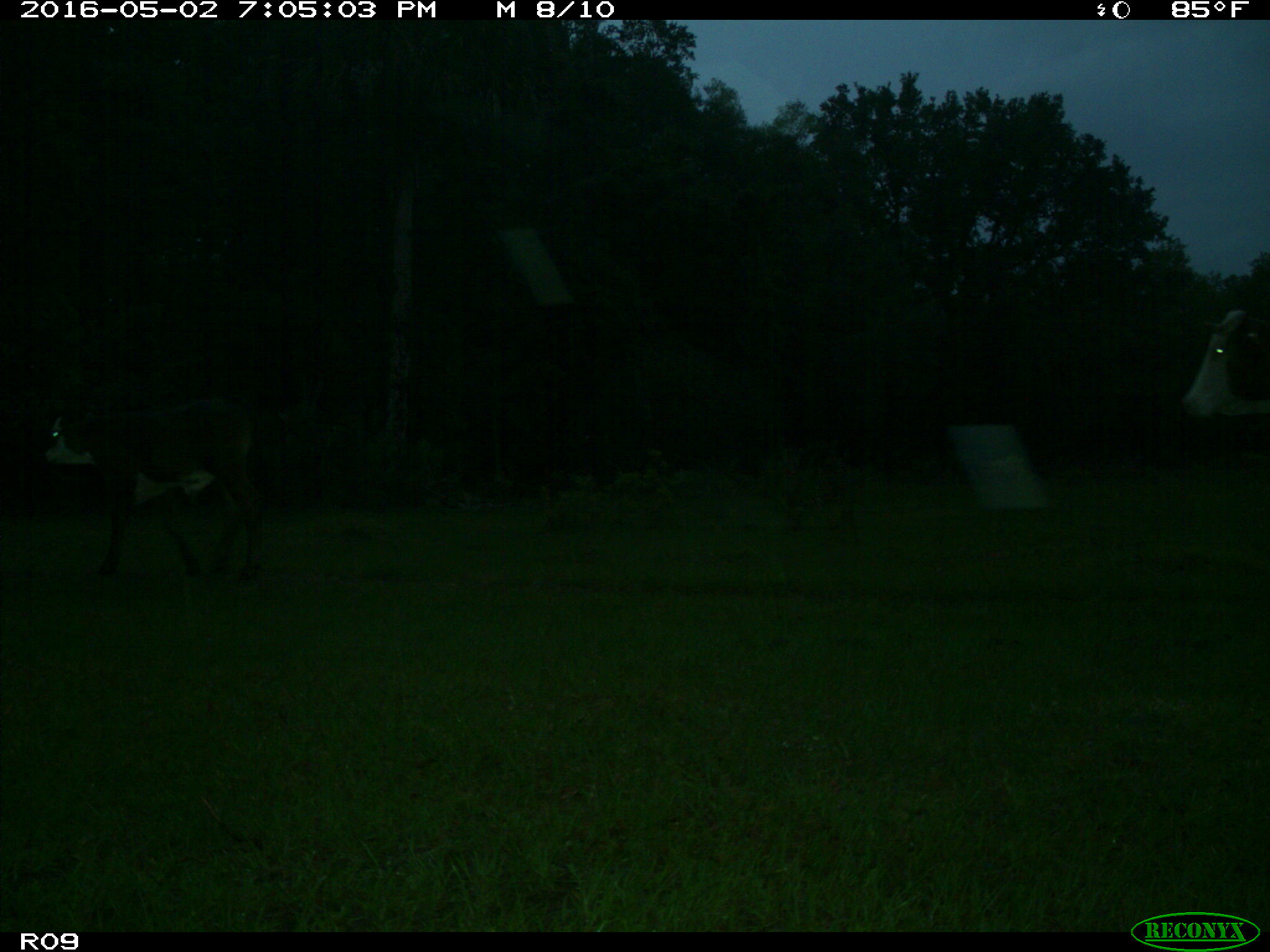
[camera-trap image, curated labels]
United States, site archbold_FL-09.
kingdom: Animalia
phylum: Chordata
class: Mammalia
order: Artiodactyla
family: Bovidae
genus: Bos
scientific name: Bos taurus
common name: domestic cow